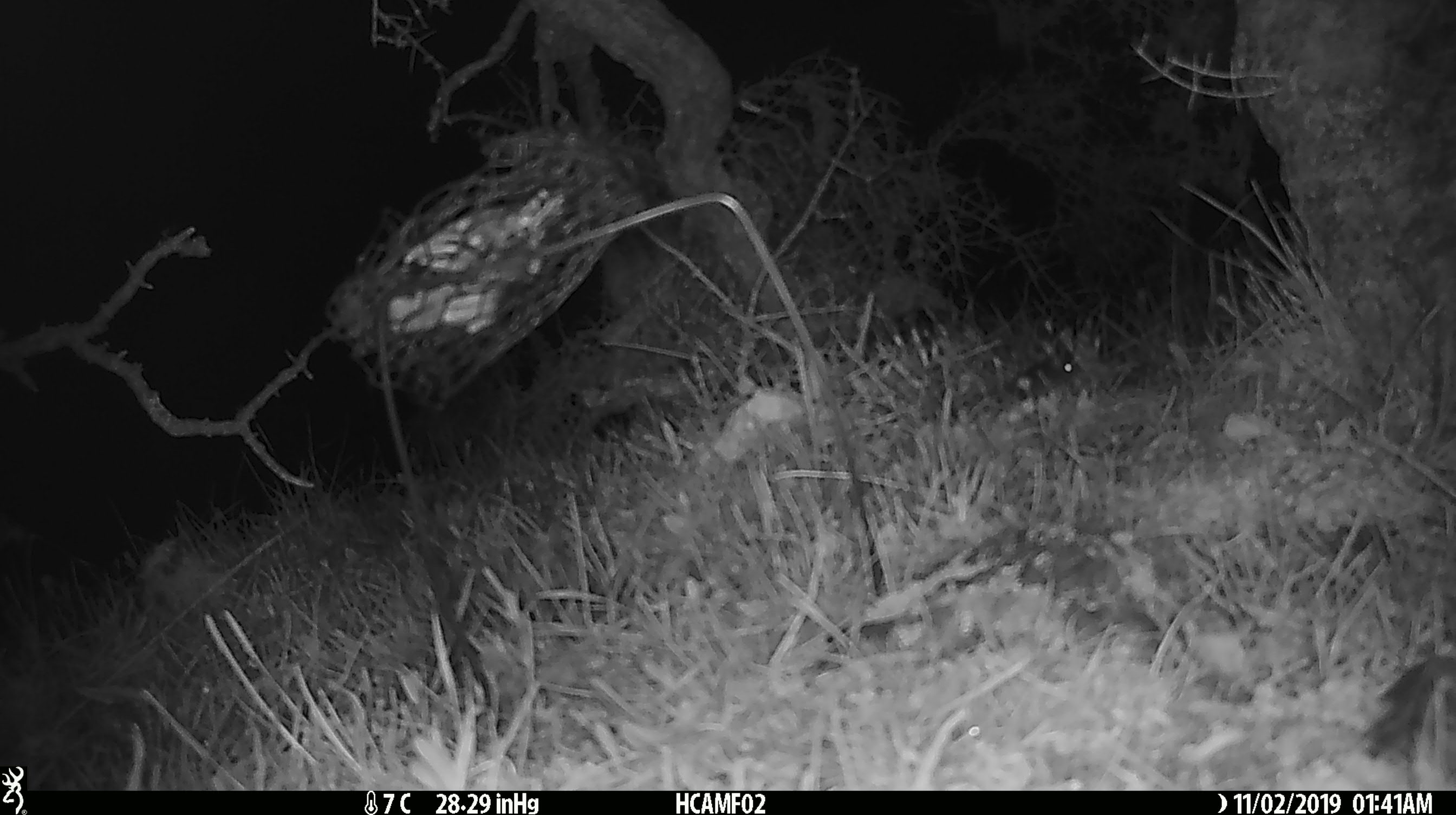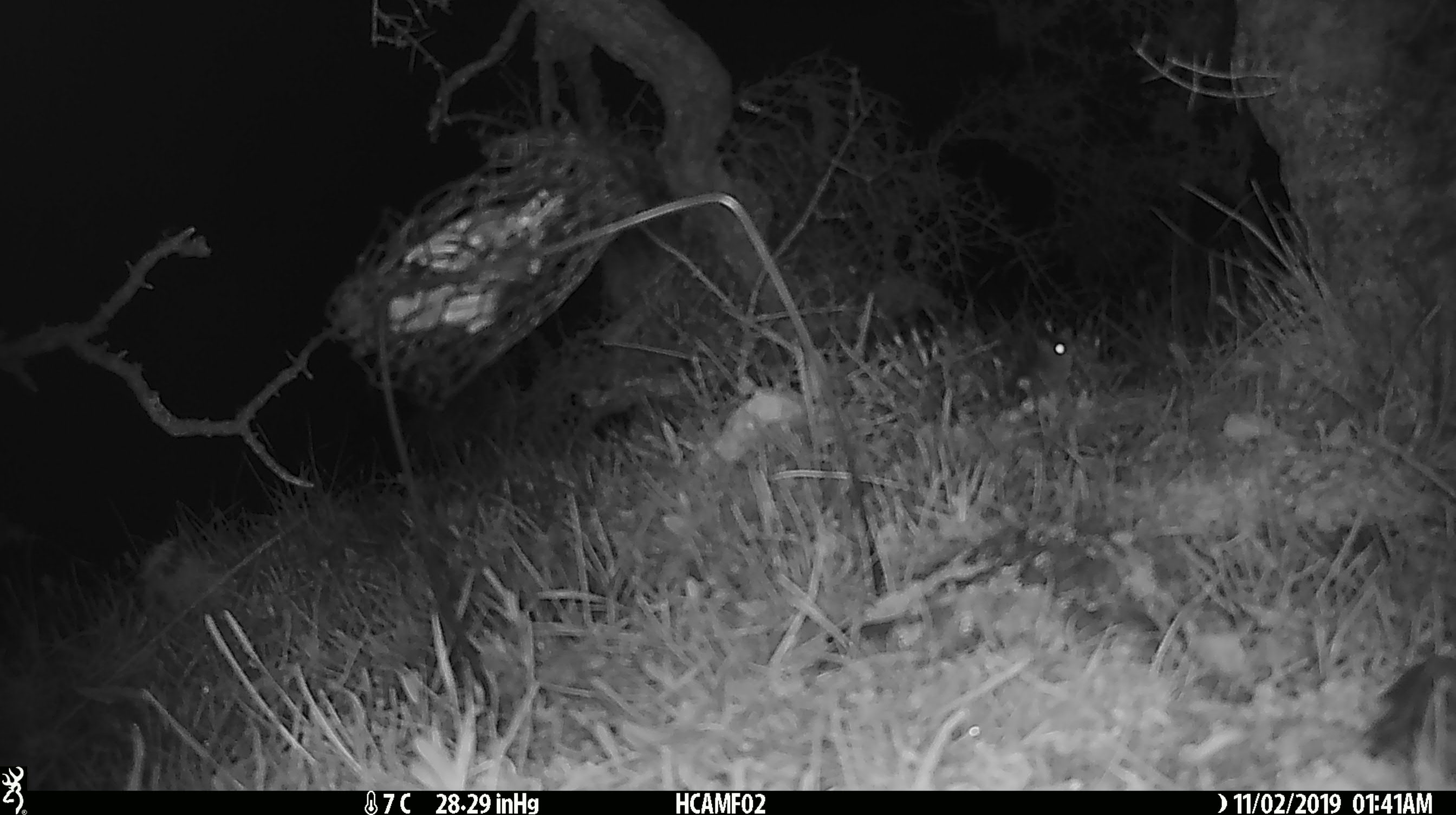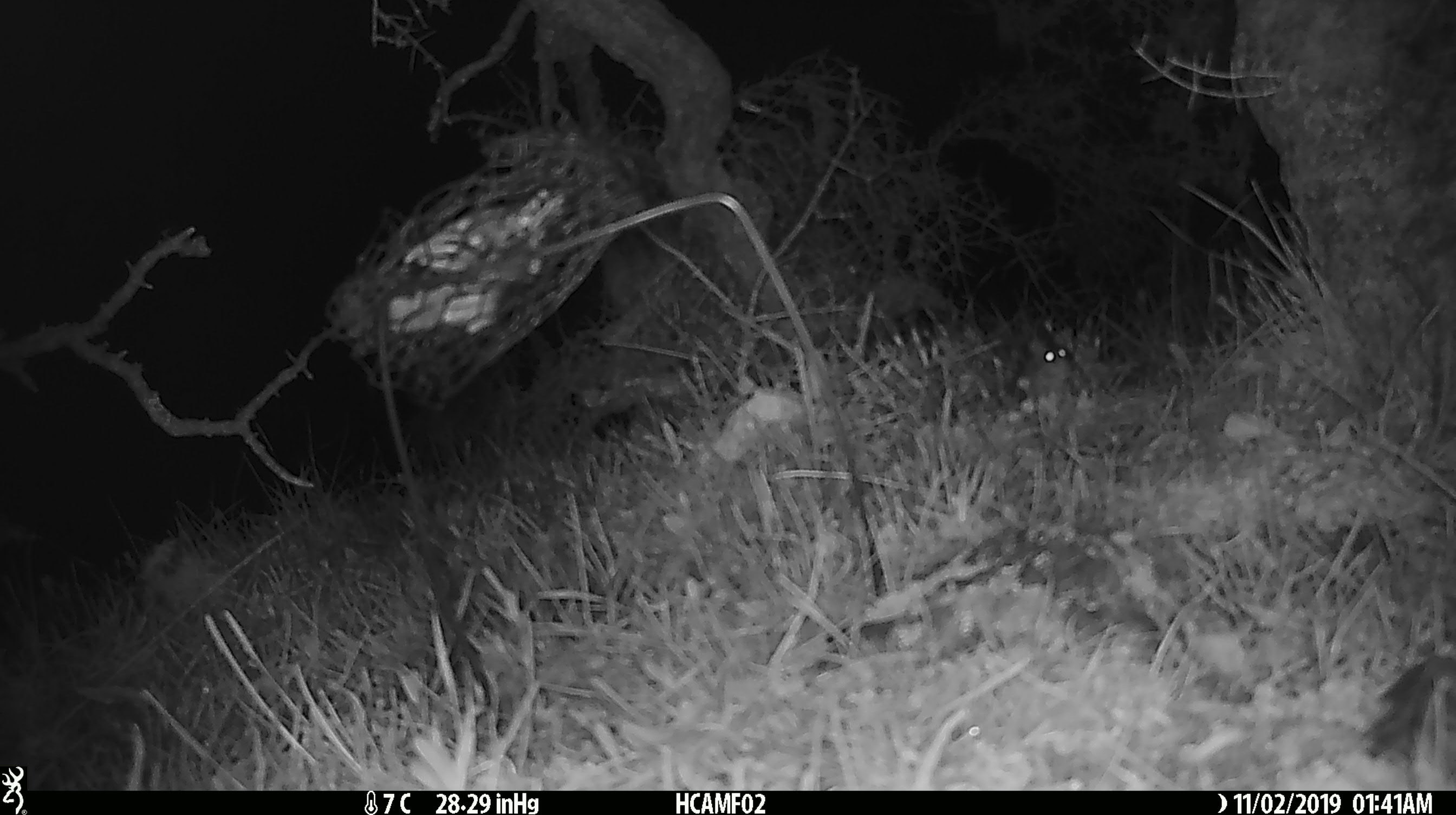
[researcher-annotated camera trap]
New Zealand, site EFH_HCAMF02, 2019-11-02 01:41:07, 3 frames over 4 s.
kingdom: Animalia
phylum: Chordata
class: Mammalia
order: Rodentia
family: Muridae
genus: Mus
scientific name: Mus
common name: mouse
Mouse (Mus).